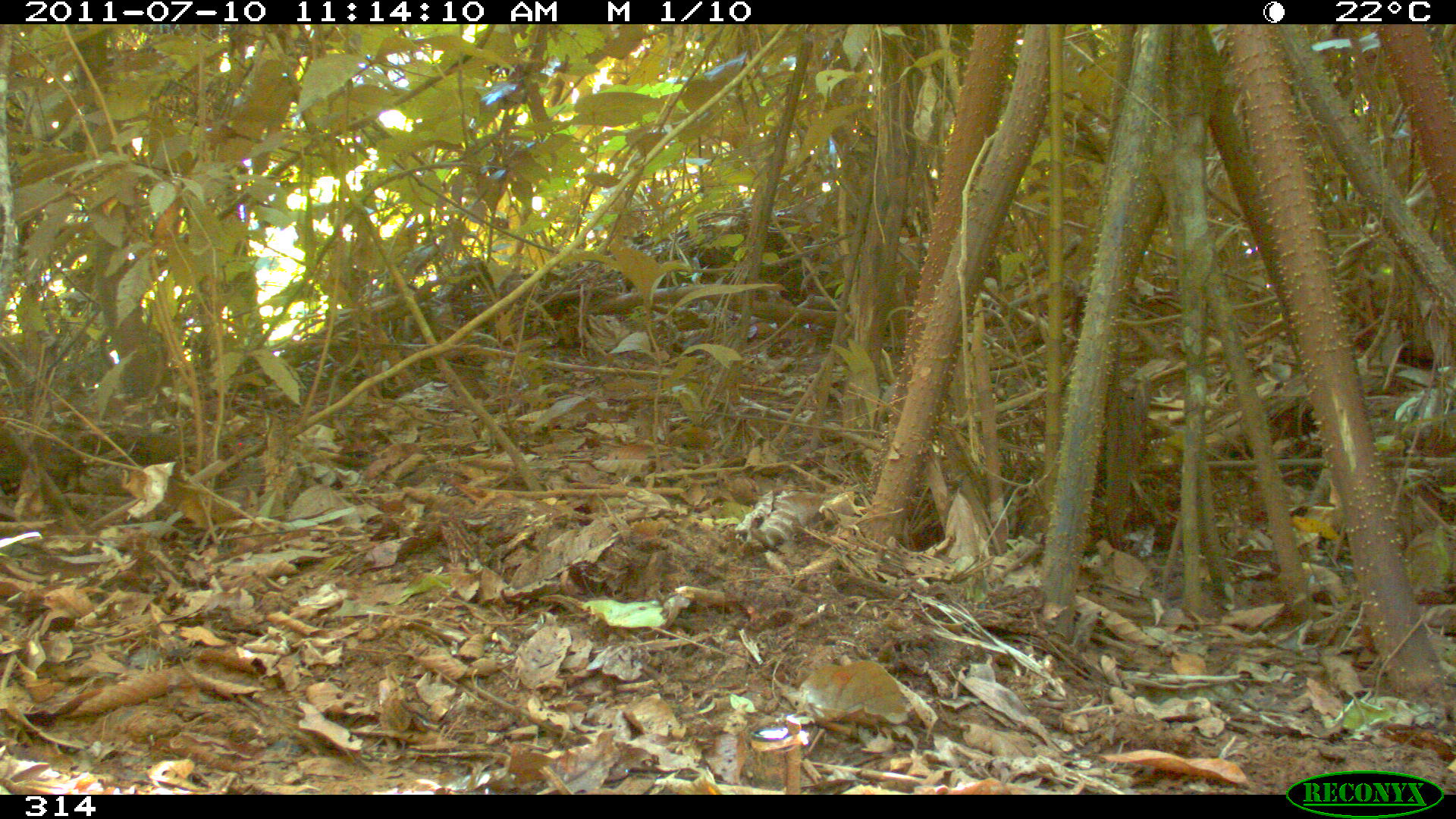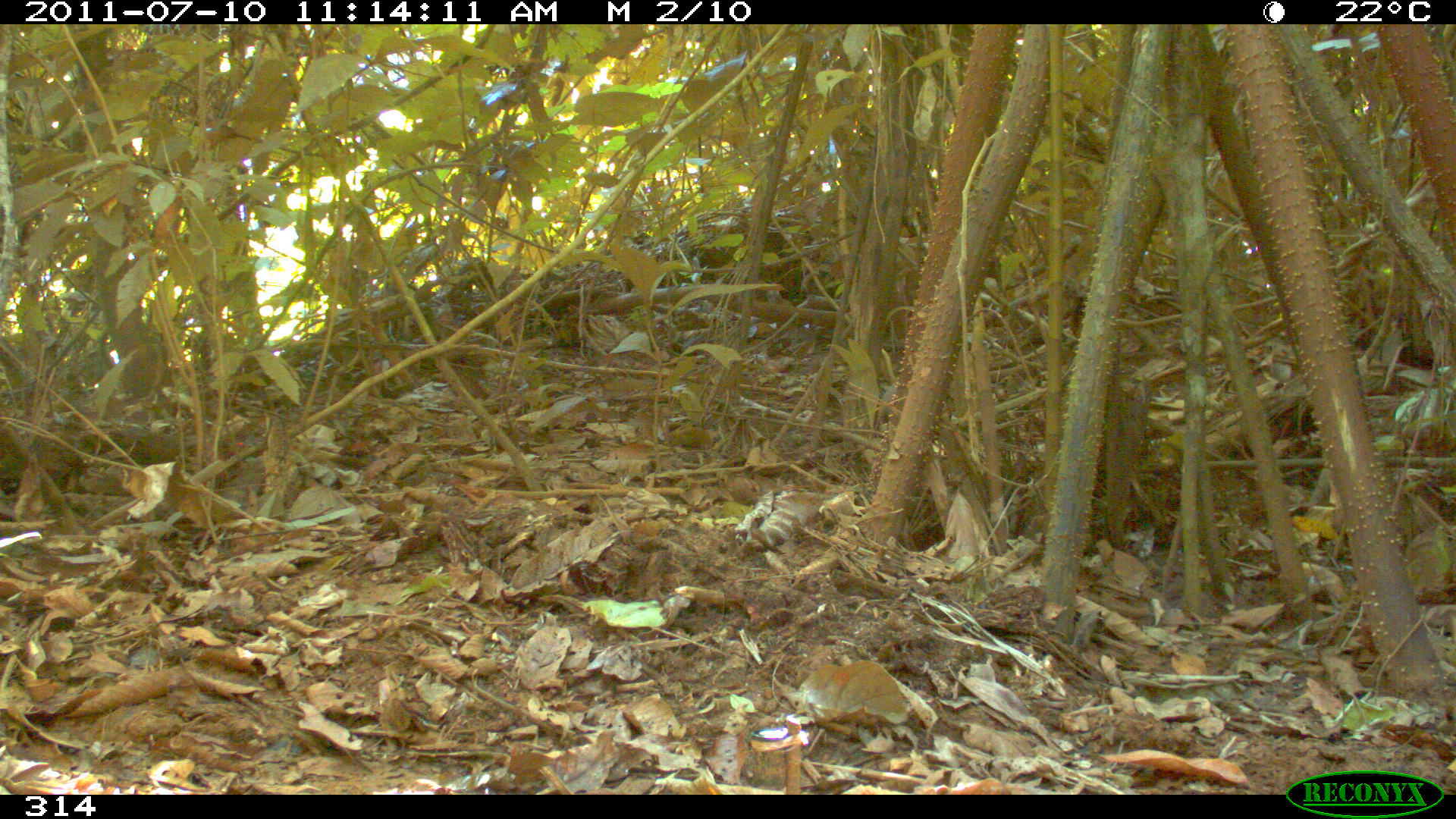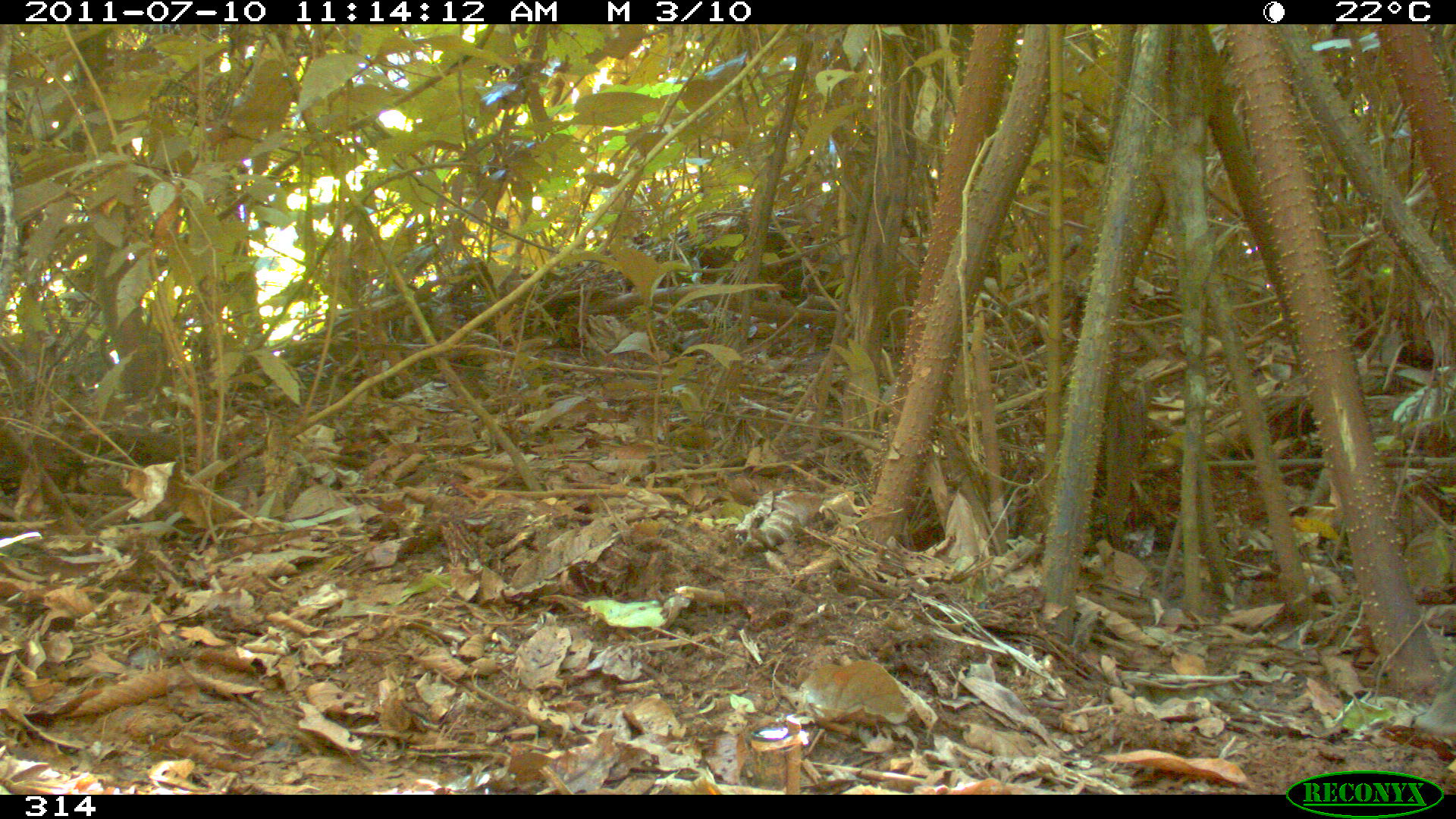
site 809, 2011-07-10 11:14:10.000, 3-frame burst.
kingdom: Animalia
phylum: Chordata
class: Mammalia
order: Artiodactyla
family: Tayassuidae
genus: Tayassu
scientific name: Tayassu pecari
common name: white-lipped peccary